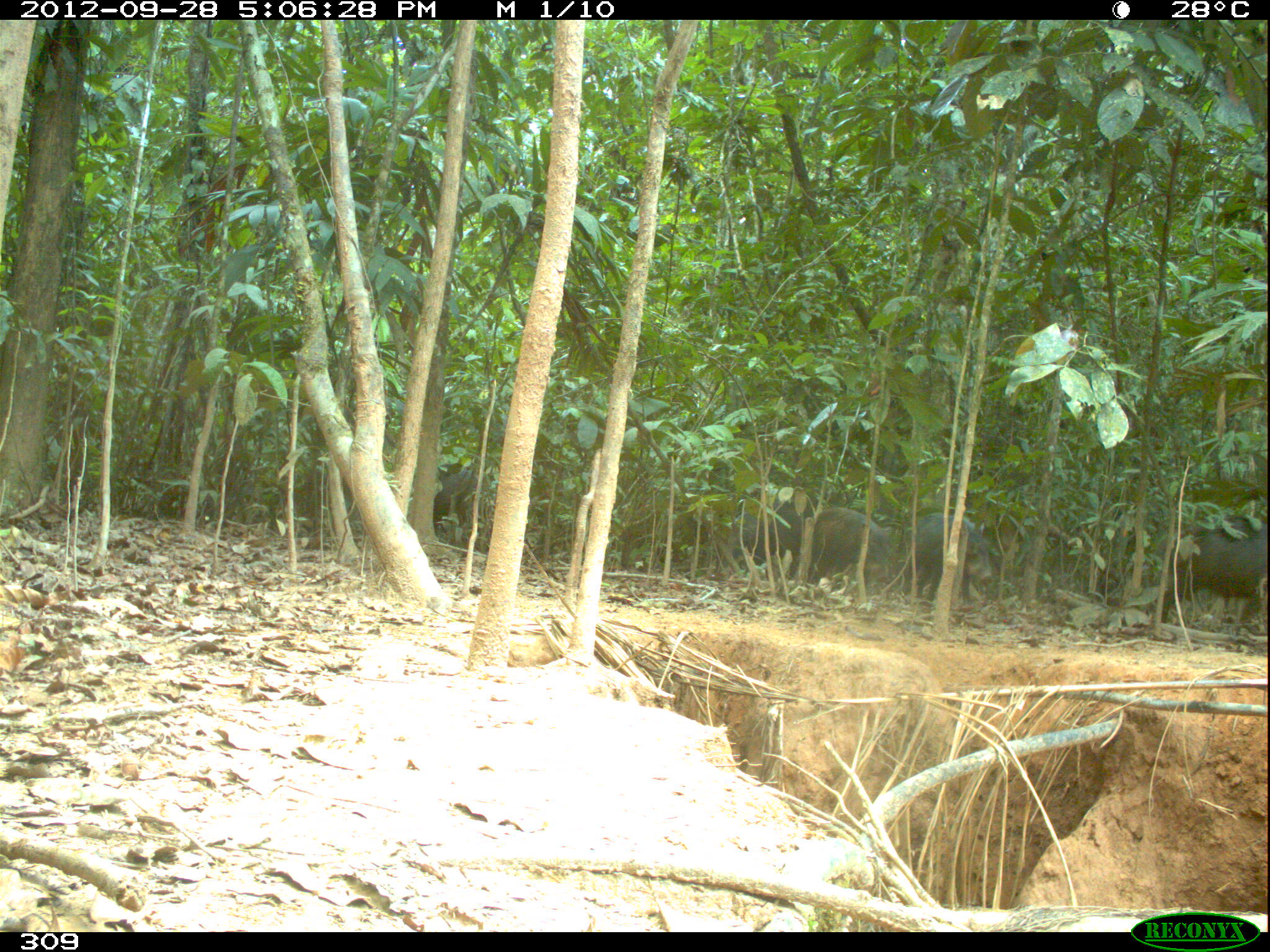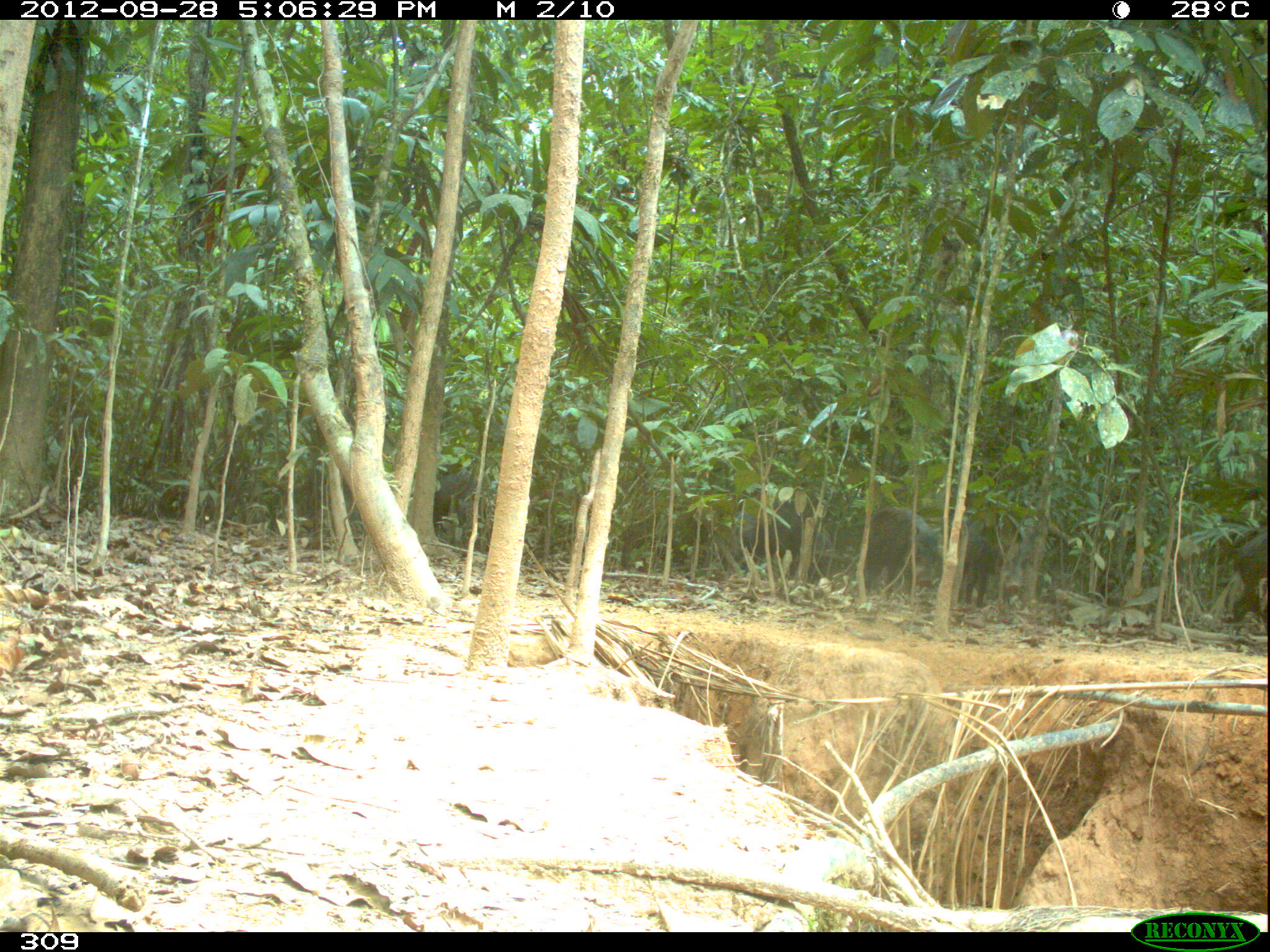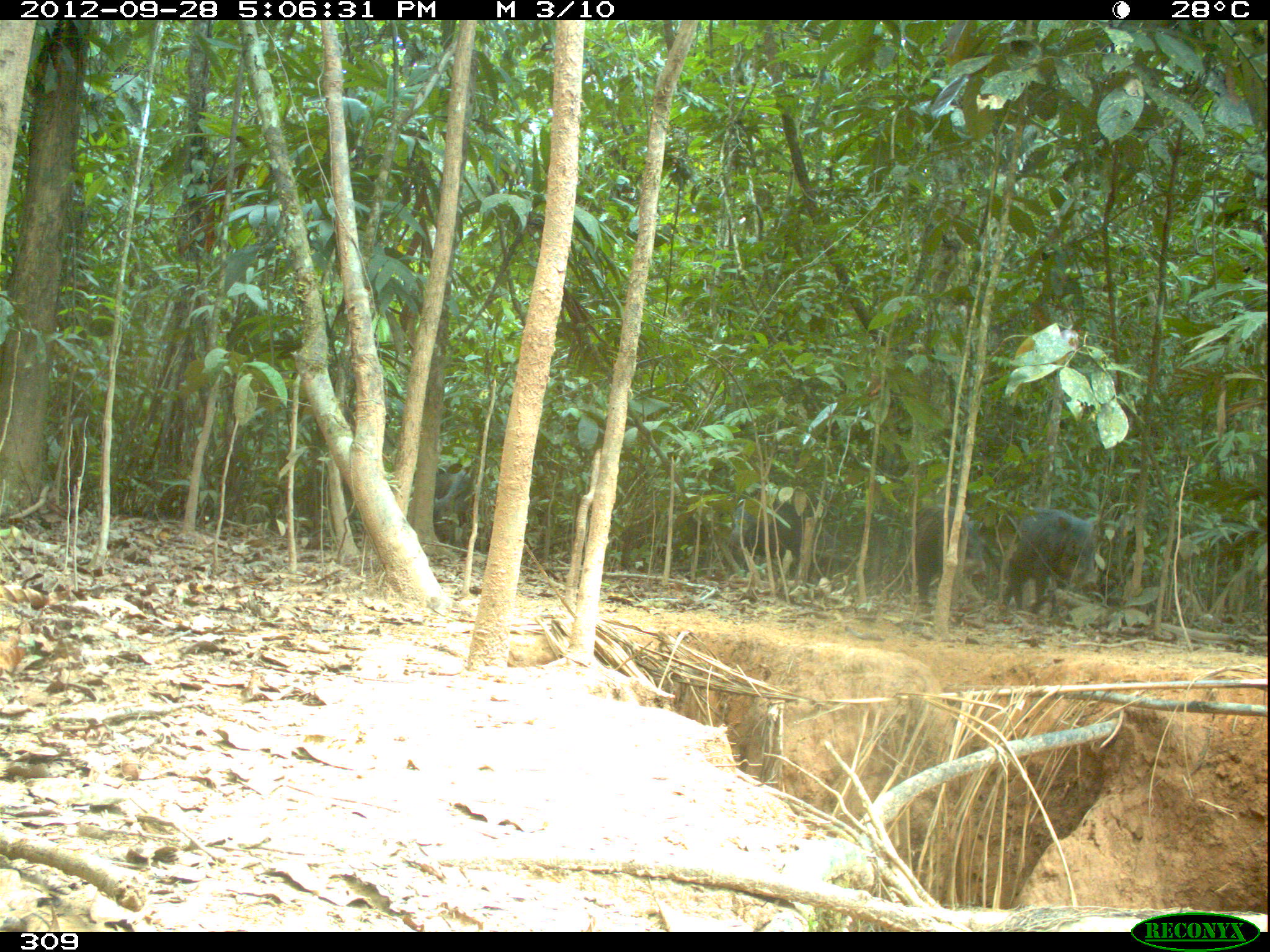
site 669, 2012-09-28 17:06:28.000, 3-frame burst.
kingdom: Animalia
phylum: Chordata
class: Mammalia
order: Artiodactyla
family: Tayassuidae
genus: Tayassu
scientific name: Tayassu pecari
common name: white-lipped peccary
Tayassu pecari (white-lipped peccary).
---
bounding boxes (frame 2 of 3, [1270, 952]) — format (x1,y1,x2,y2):
tayassu pecari: (704,492,831,586); (863,507,942,600); (962,509,1032,609); (432,470,494,556); (1230,533,1266,625)